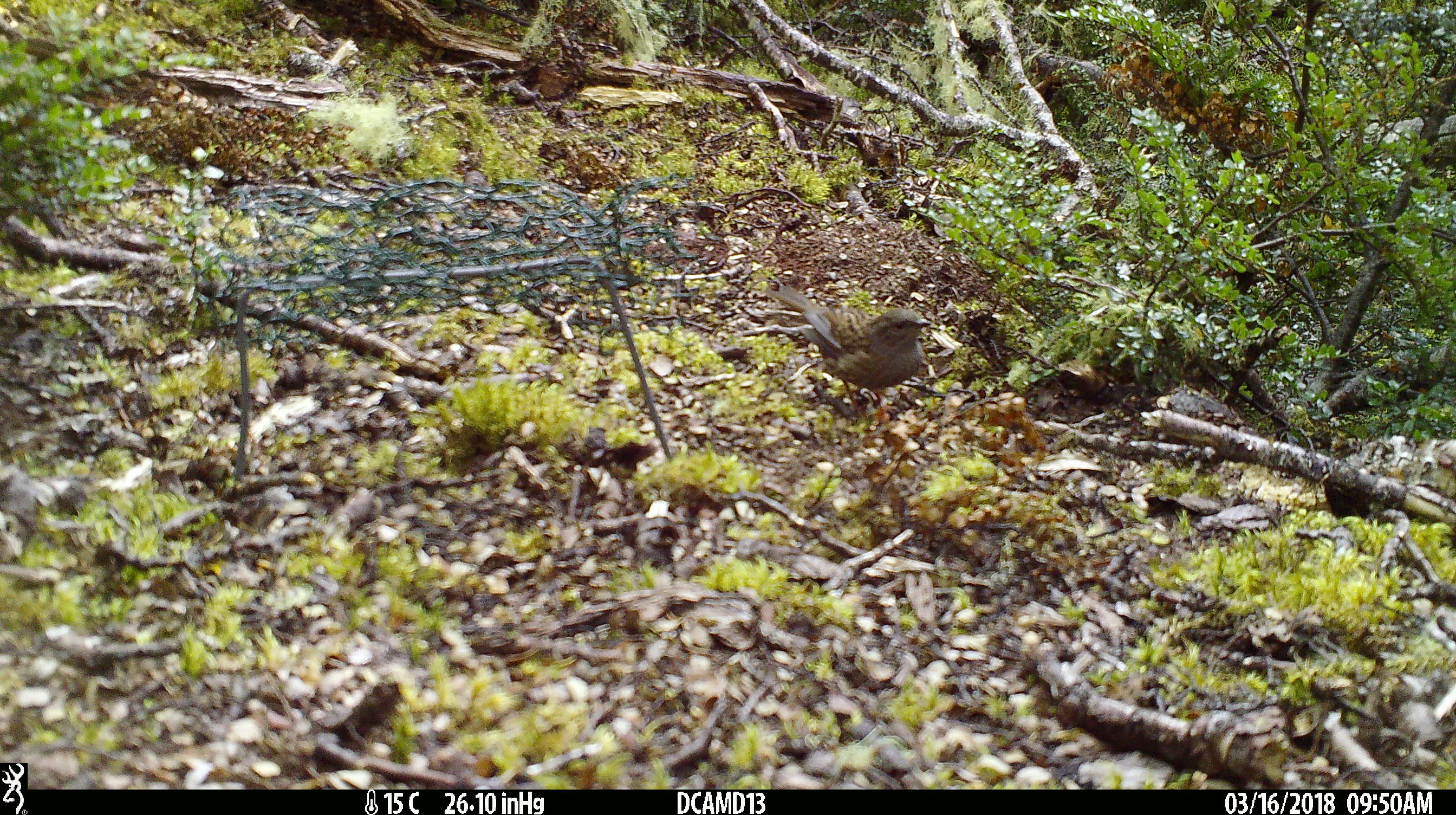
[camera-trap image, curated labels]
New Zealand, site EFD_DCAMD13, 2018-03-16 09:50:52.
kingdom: Animalia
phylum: Chordata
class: Aves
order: Passeriformes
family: Prunellidae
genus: Prunella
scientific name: Prunella modularis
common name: dunnock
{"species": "dunnock (Prunella modularis)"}